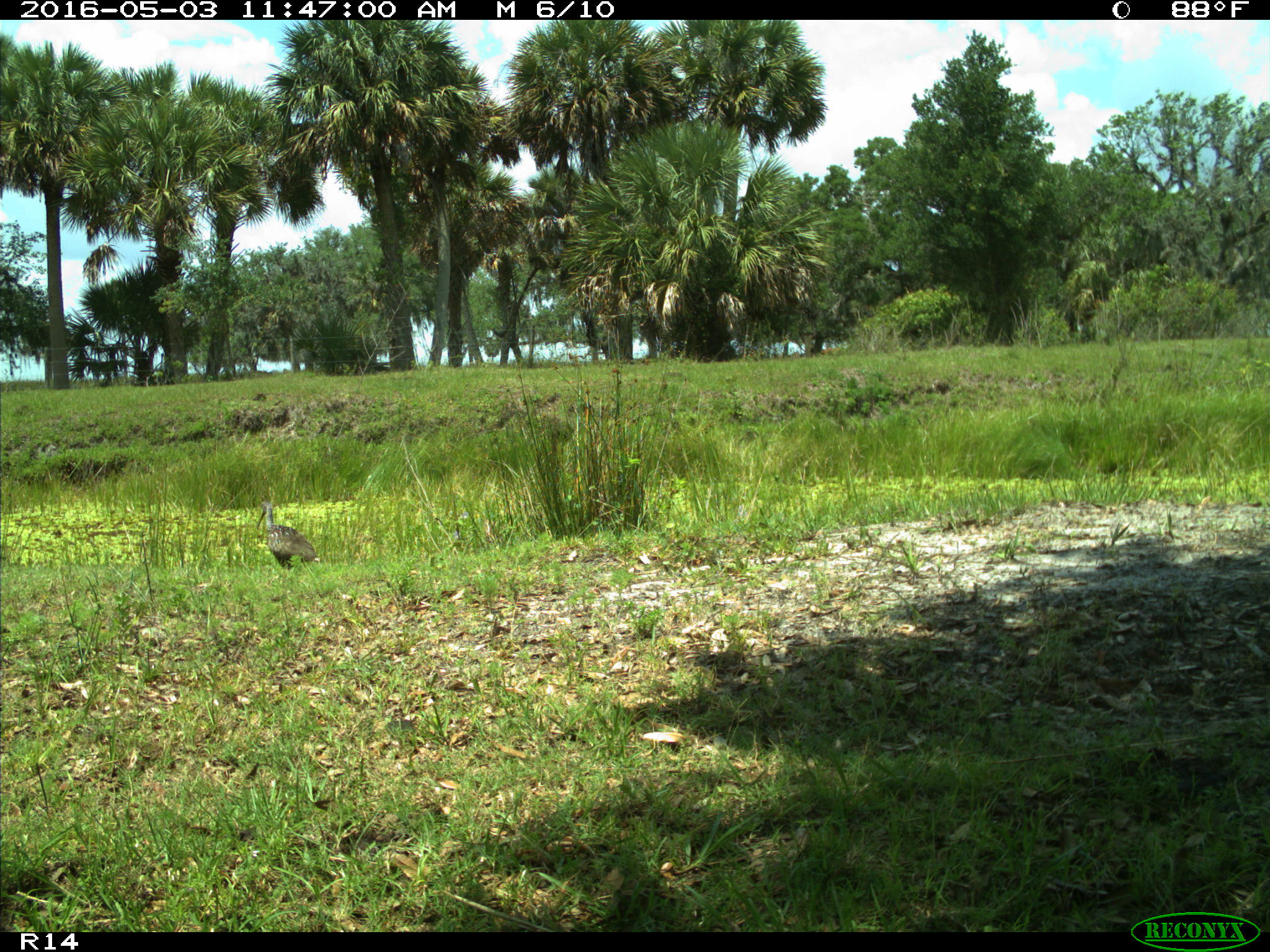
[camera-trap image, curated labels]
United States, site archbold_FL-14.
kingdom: Animalia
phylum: Chordata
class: Aves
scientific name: Aves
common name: birds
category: unidentified bird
Unidentified bird (birds) (Aves).